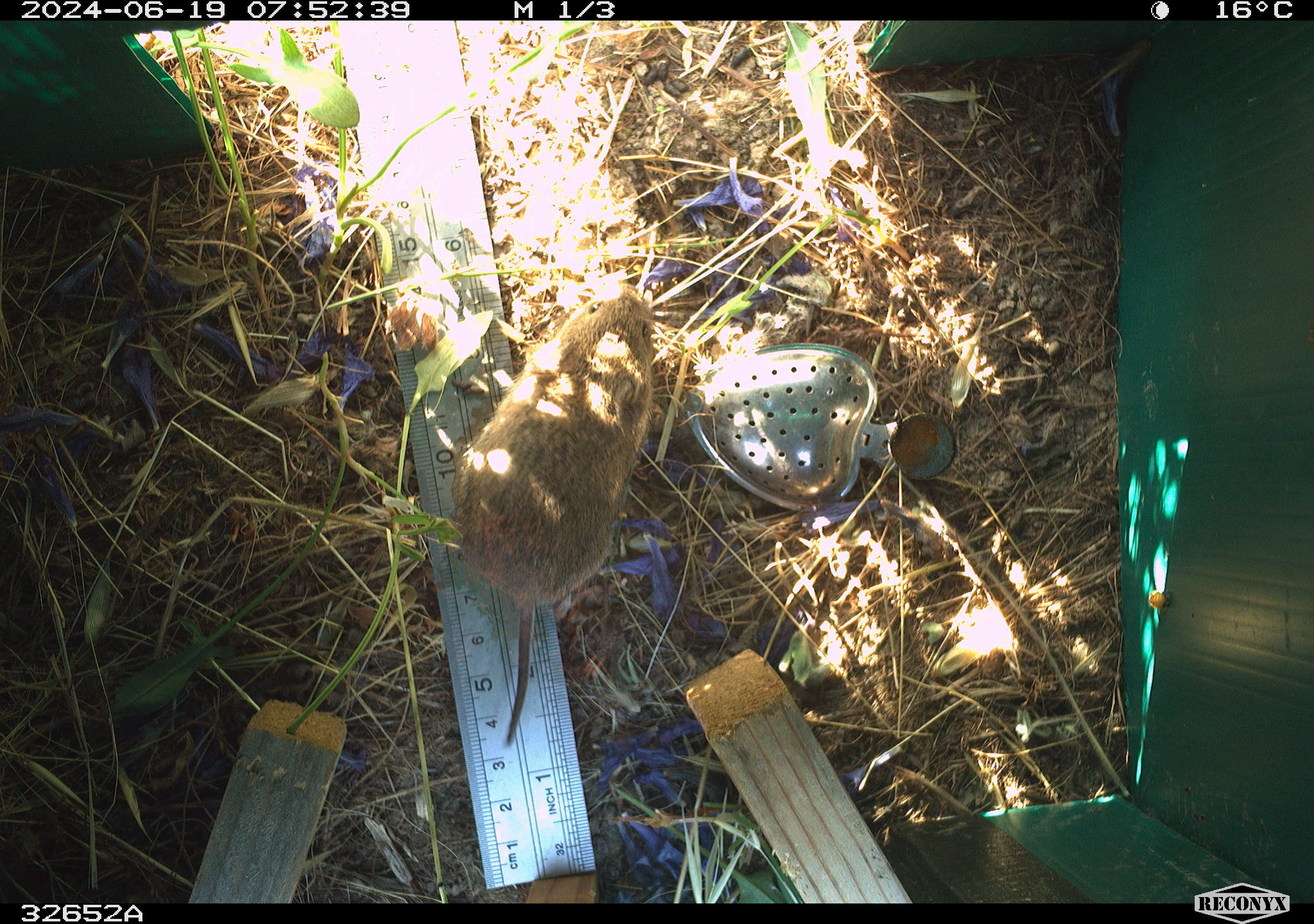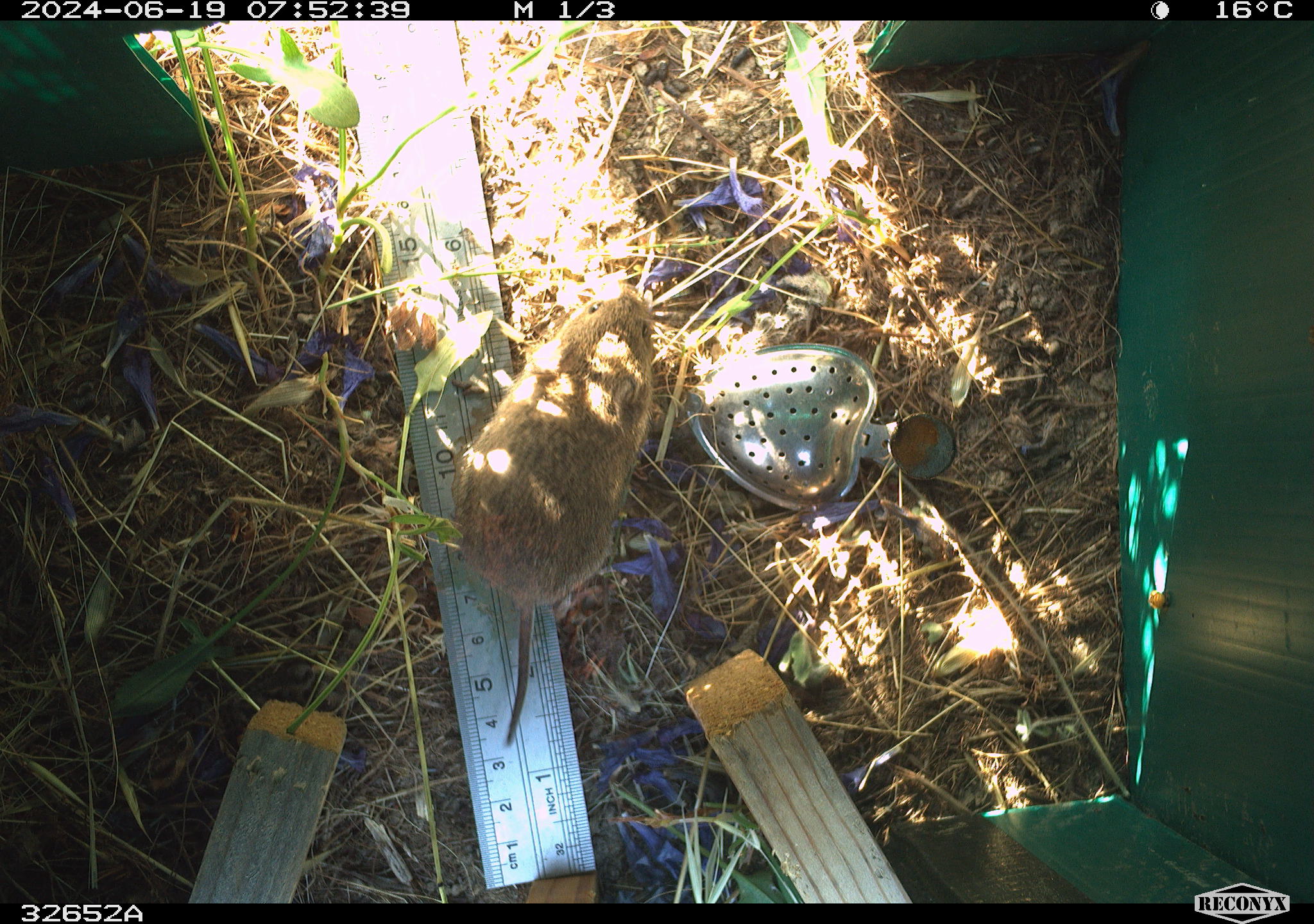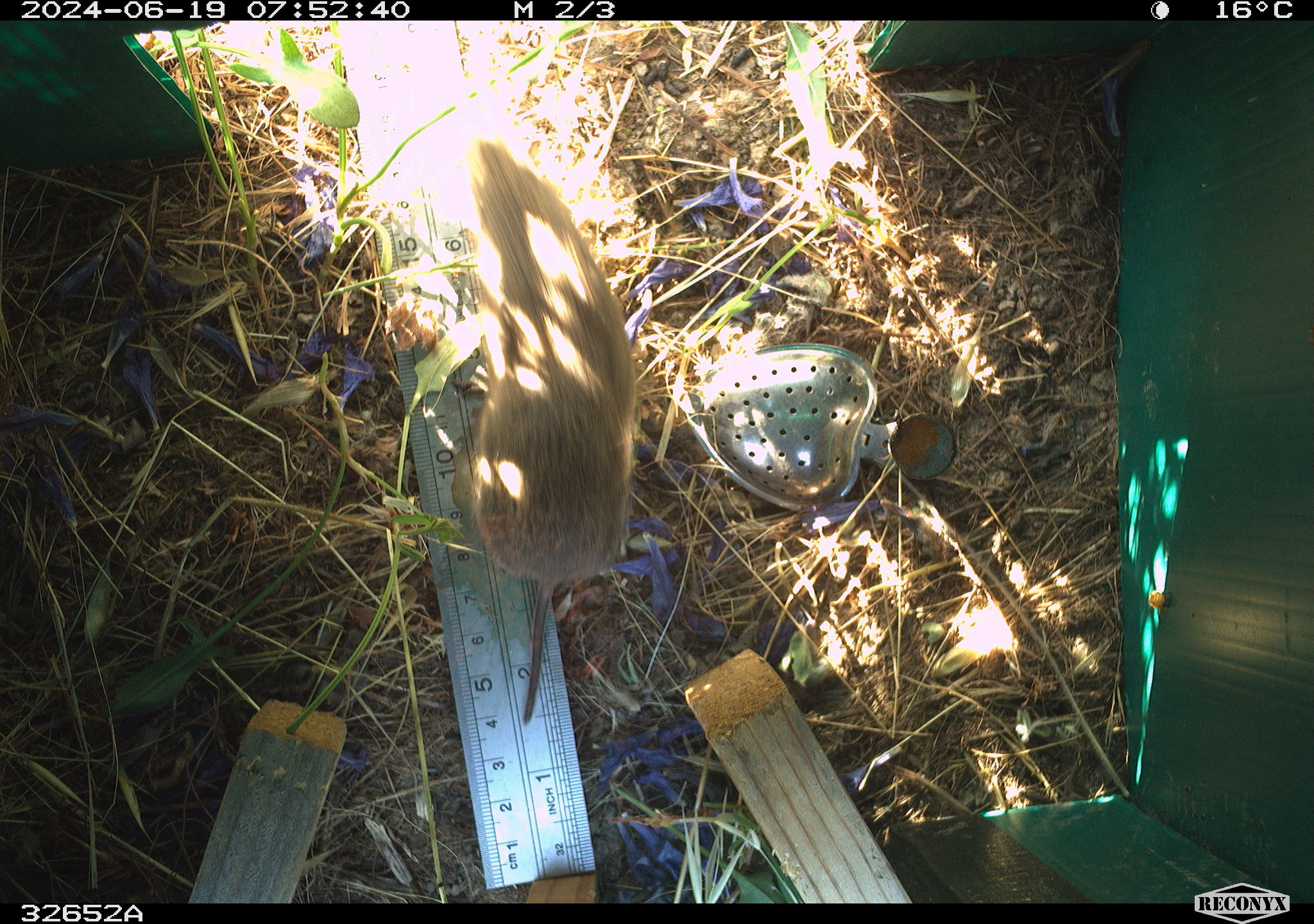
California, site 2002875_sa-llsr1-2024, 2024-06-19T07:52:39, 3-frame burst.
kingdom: Animalia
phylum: Chordata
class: Mammalia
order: Rodentia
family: Cricetidae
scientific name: Arvicolinae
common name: voles, lemmings, and muskrats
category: arvicolinae subfamily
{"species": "arvicolinae subfamily (voles, lemmings, and muskrats) (Arvicolinae)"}